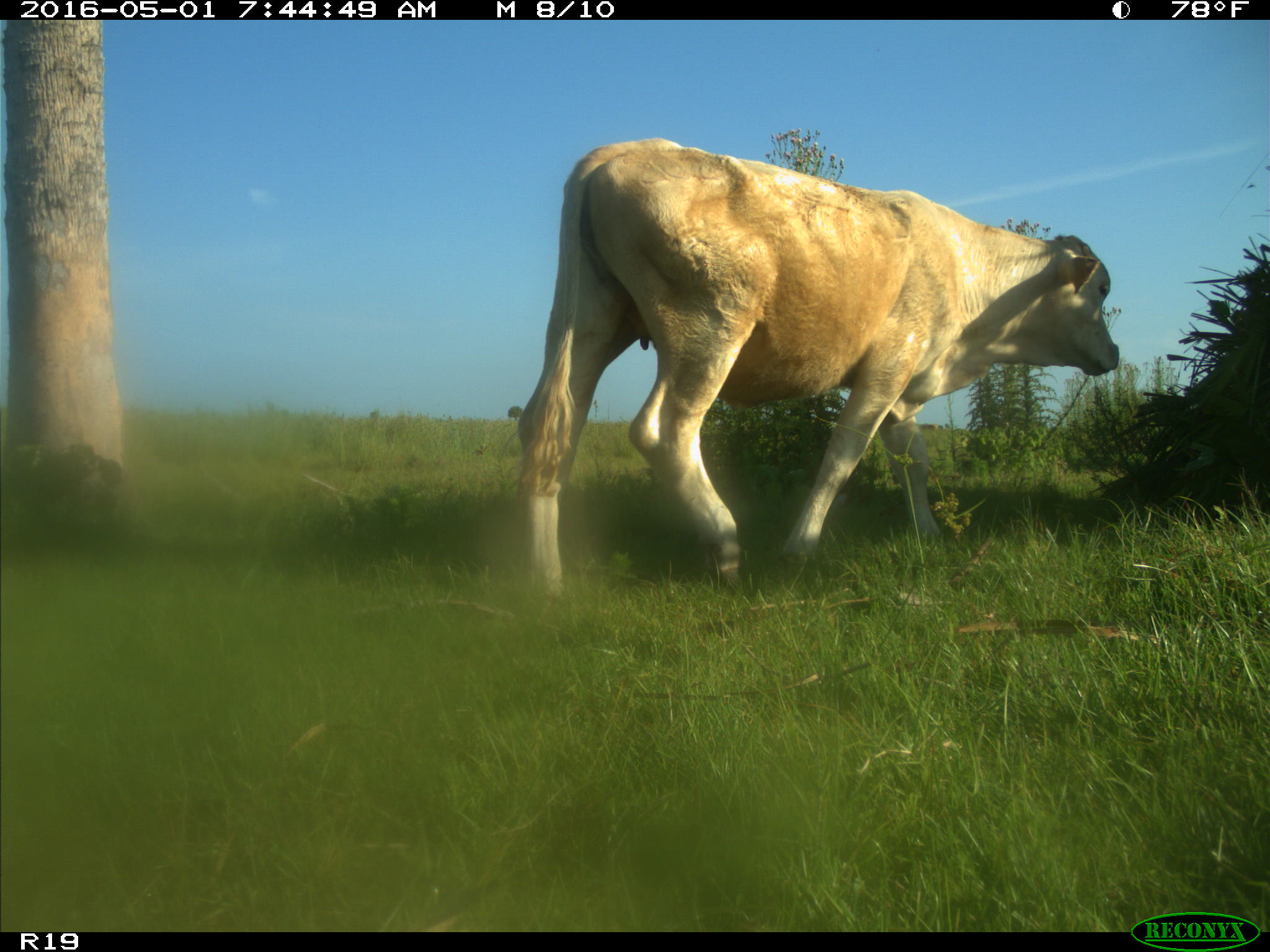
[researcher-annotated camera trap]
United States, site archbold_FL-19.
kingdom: Animalia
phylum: Chordata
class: Mammalia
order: Artiodactyla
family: Bovidae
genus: Bos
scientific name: Bos taurus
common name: domestic cow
Bos taurus (domestic cow).